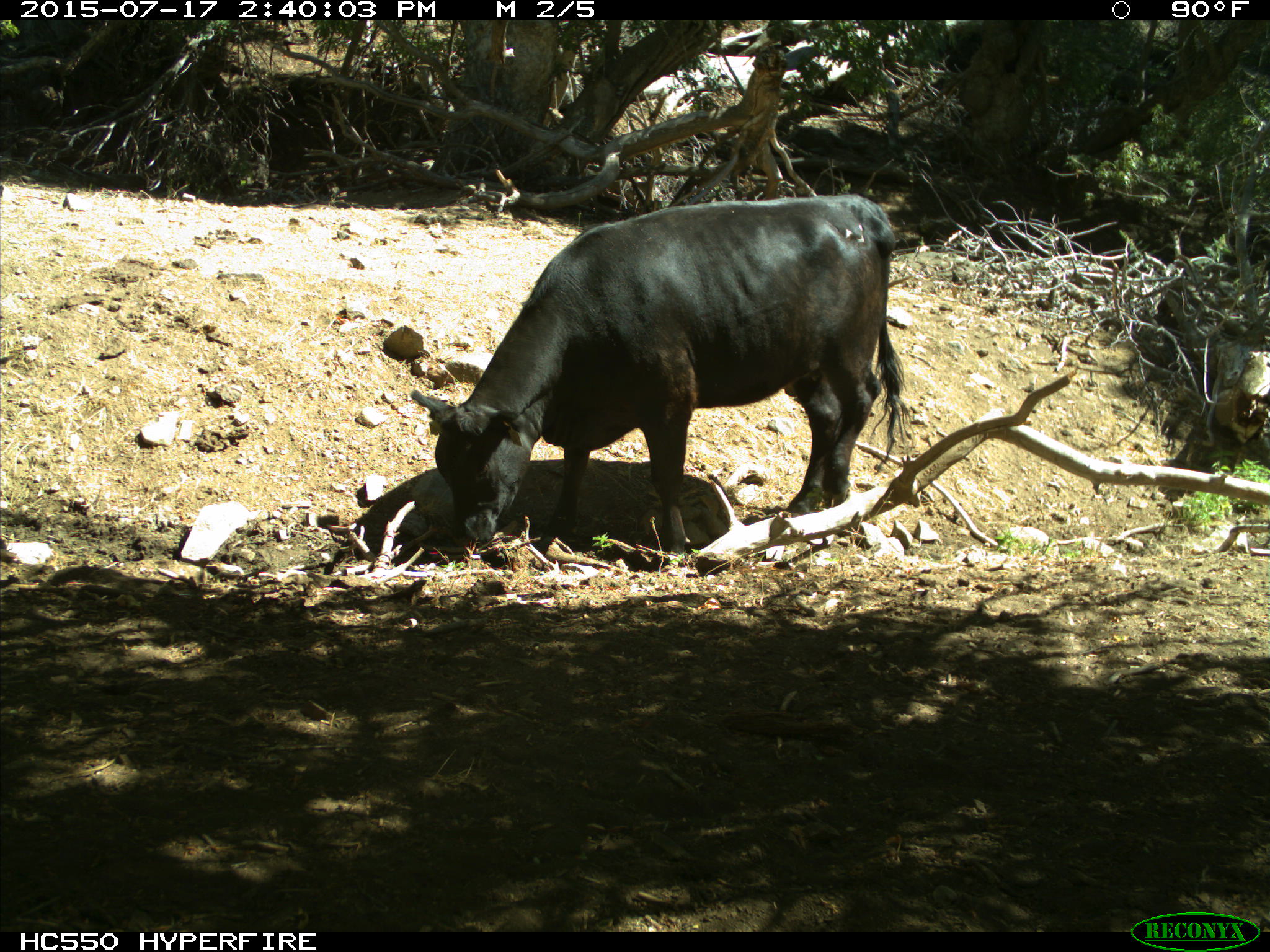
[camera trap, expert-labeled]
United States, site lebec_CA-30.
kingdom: Animalia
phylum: Chordata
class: Mammalia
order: Artiodactyla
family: Bovidae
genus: Bos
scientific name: Bos taurus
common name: domestic cow